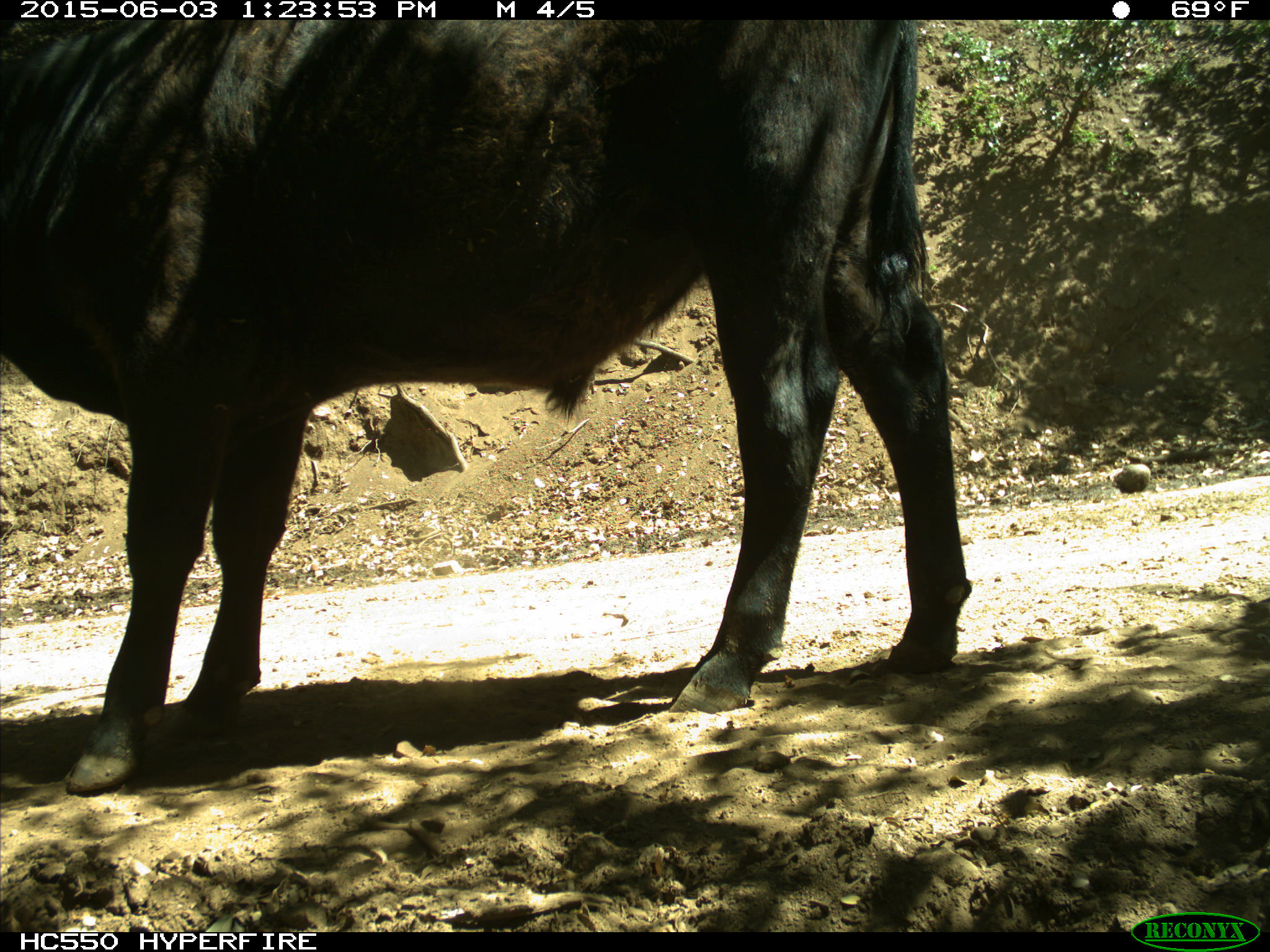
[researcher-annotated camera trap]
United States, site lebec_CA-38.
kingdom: Animalia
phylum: Chordata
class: Mammalia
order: Artiodactyla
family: Bovidae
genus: Bos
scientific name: Bos taurus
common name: domestic cow